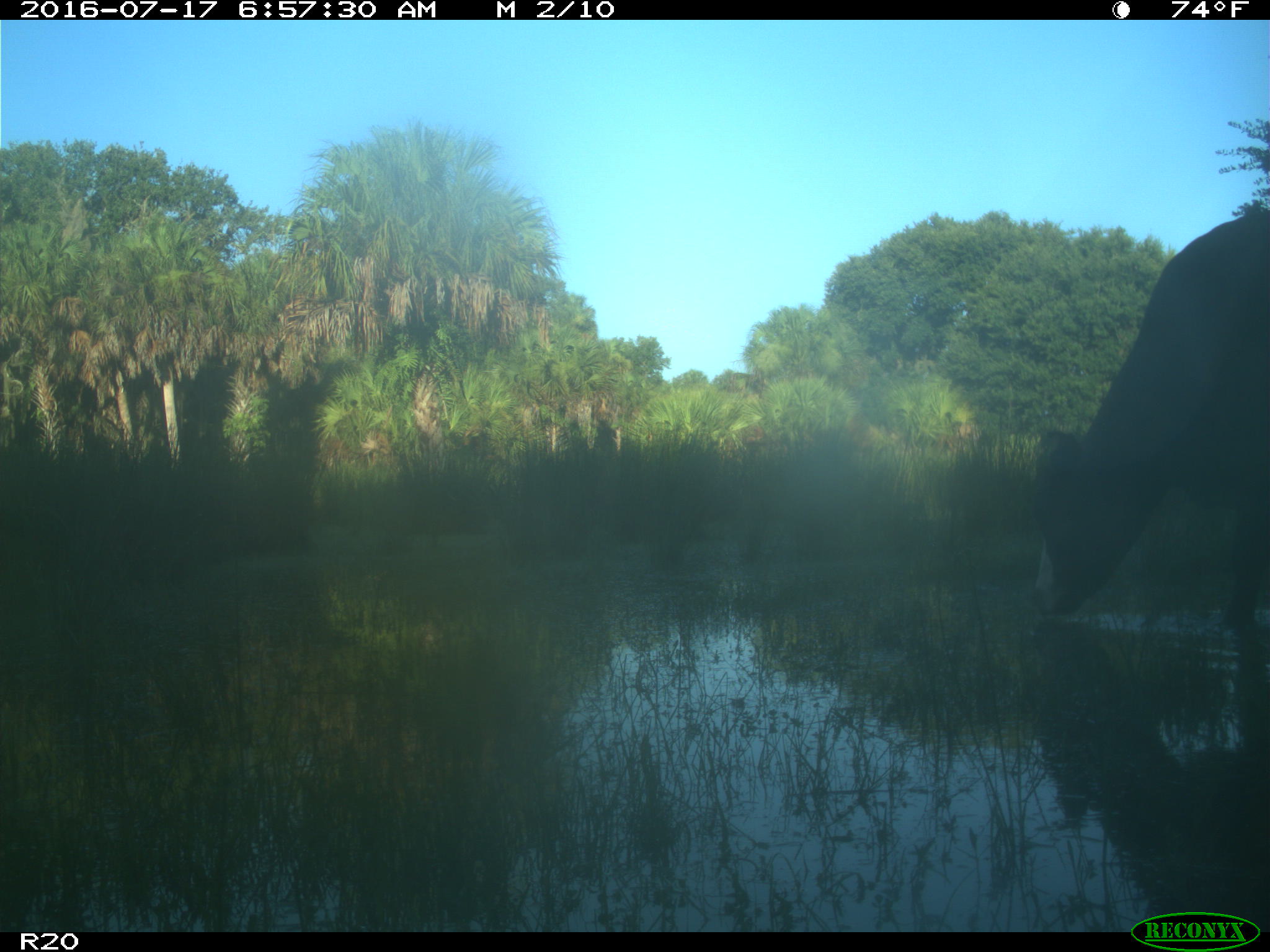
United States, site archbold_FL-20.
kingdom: Animalia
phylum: Chordata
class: Mammalia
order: Artiodactyla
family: Bovidae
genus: Bos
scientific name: Bos taurus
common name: domestic cow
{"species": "Bos taurus (domestic cow)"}